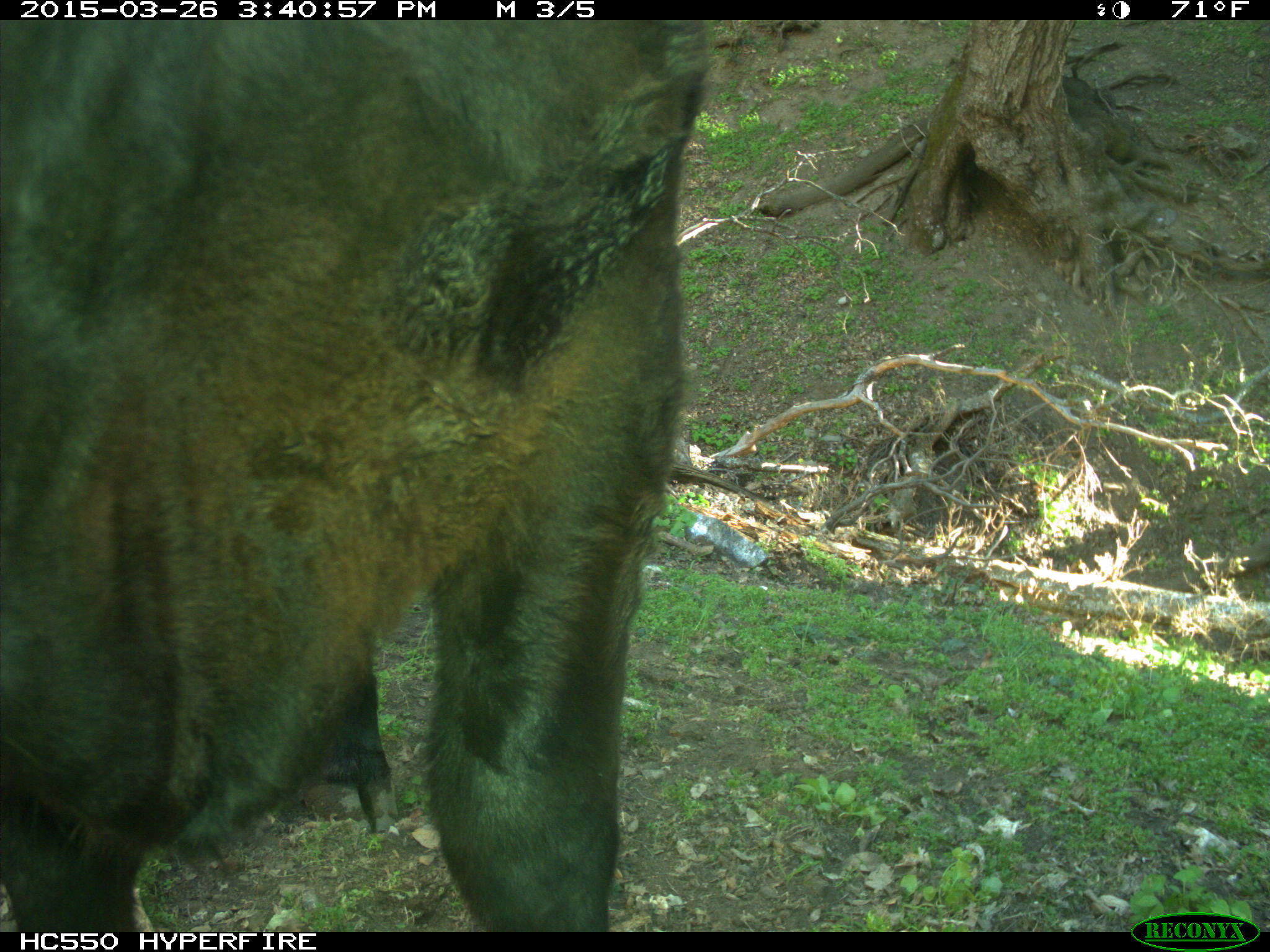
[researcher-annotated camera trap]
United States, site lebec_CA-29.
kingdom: Animalia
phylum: Chordata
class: Mammalia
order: Artiodactyla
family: Bovidae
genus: Bos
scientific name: Bos taurus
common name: domestic cow